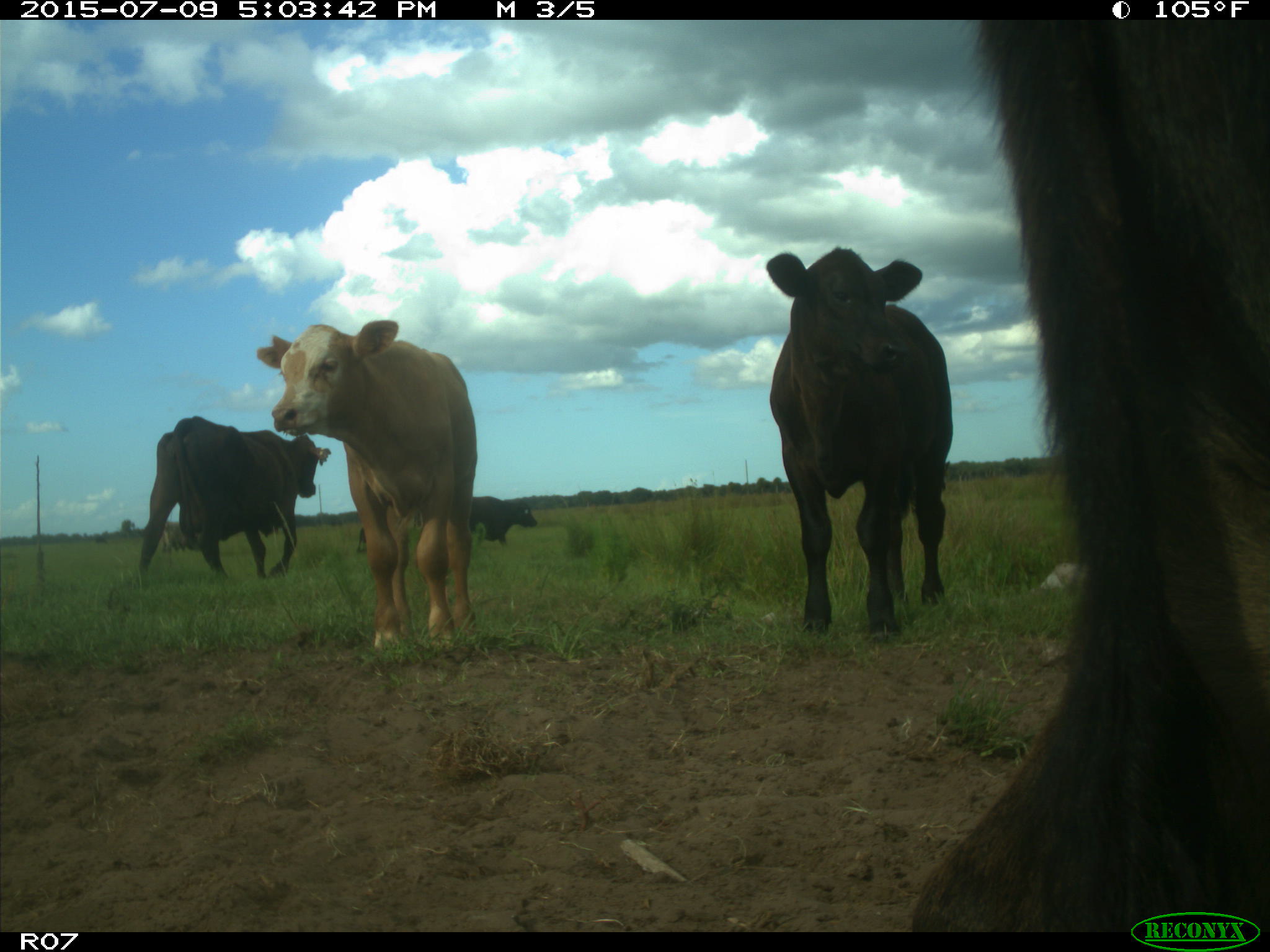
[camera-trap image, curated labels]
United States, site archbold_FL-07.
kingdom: Animalia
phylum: Chordata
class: Mammalia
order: Artiodactyla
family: Bovidae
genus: Bos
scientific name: Bos taurus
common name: domestic cow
Bos taurus (domestic cow).